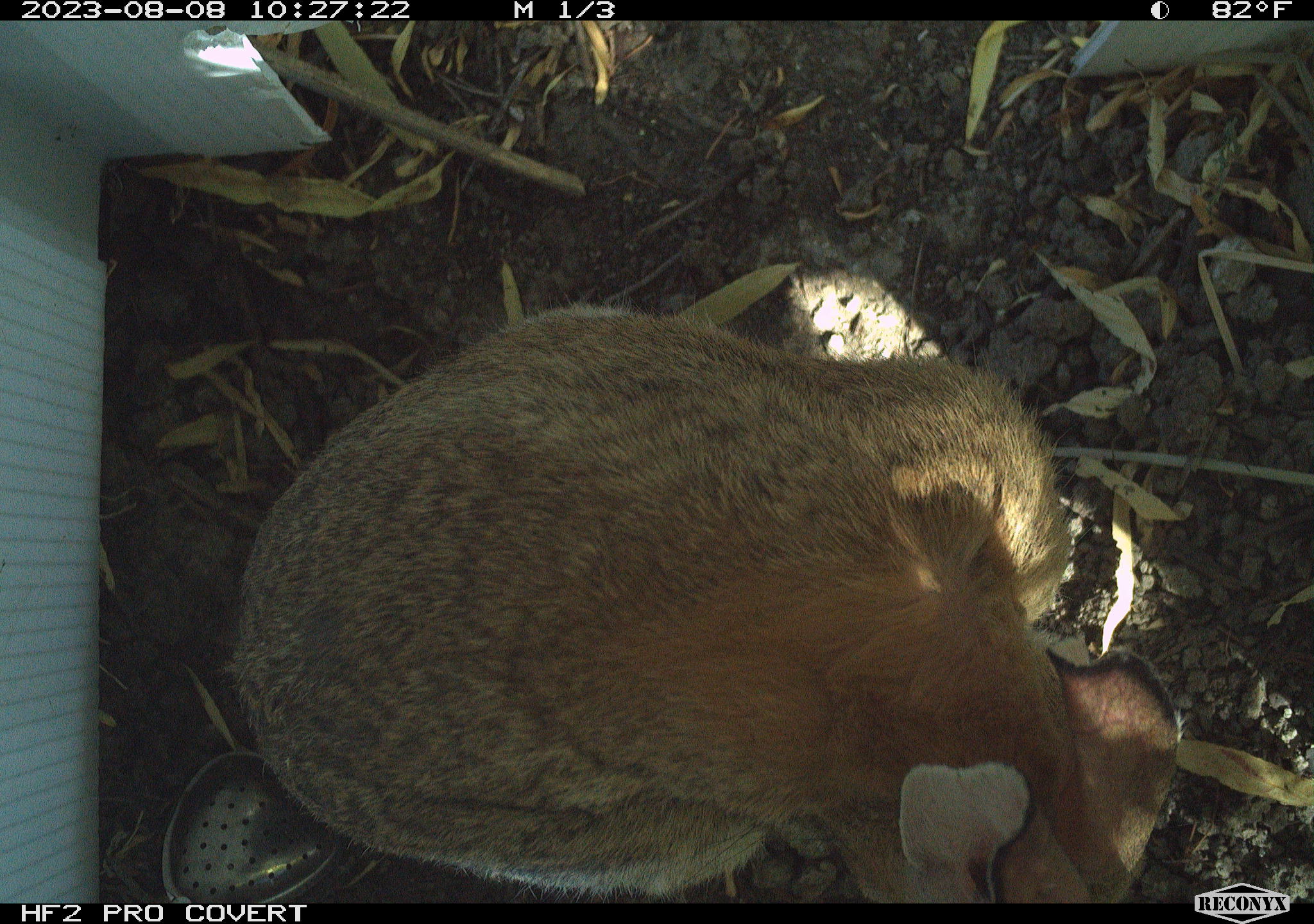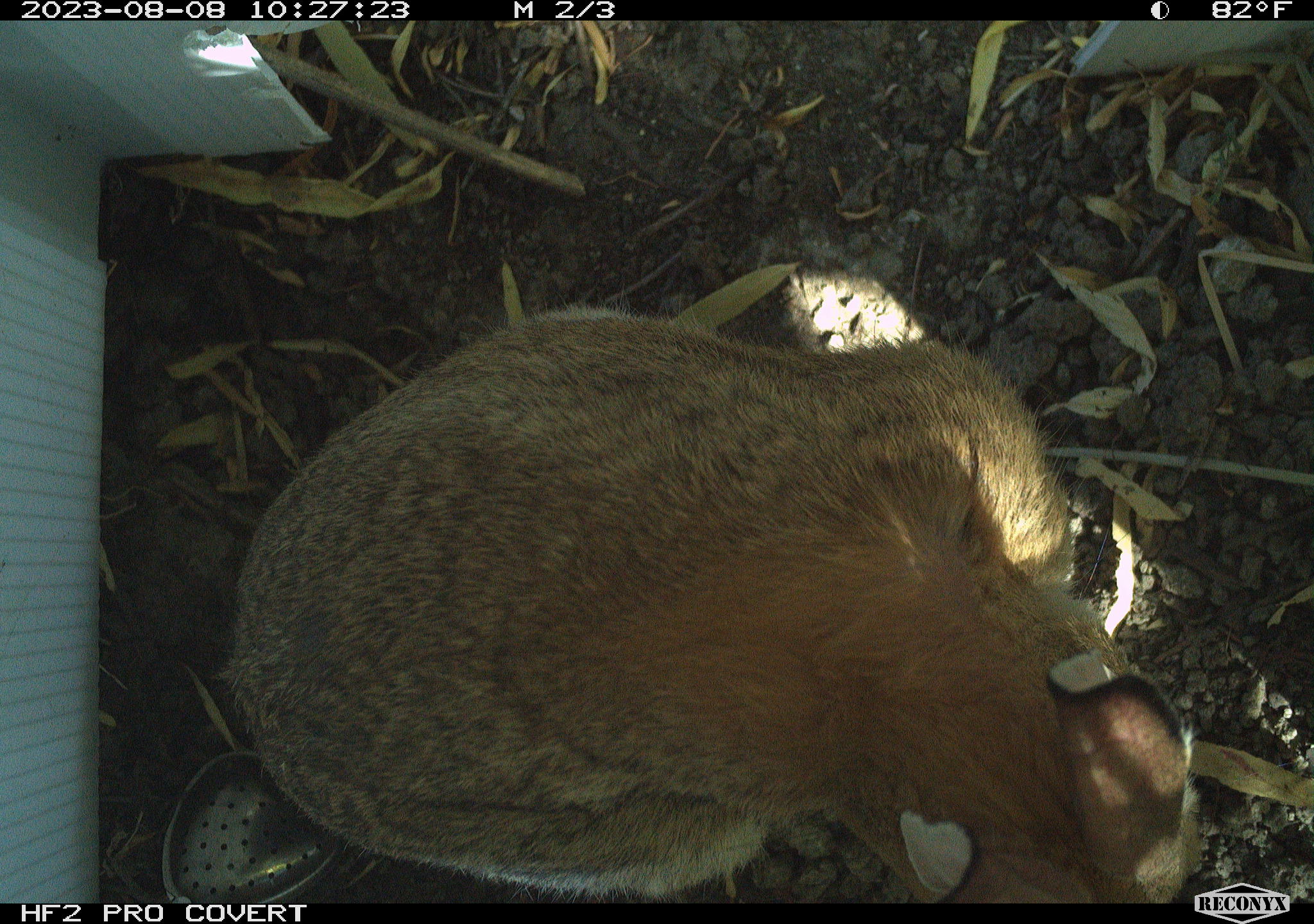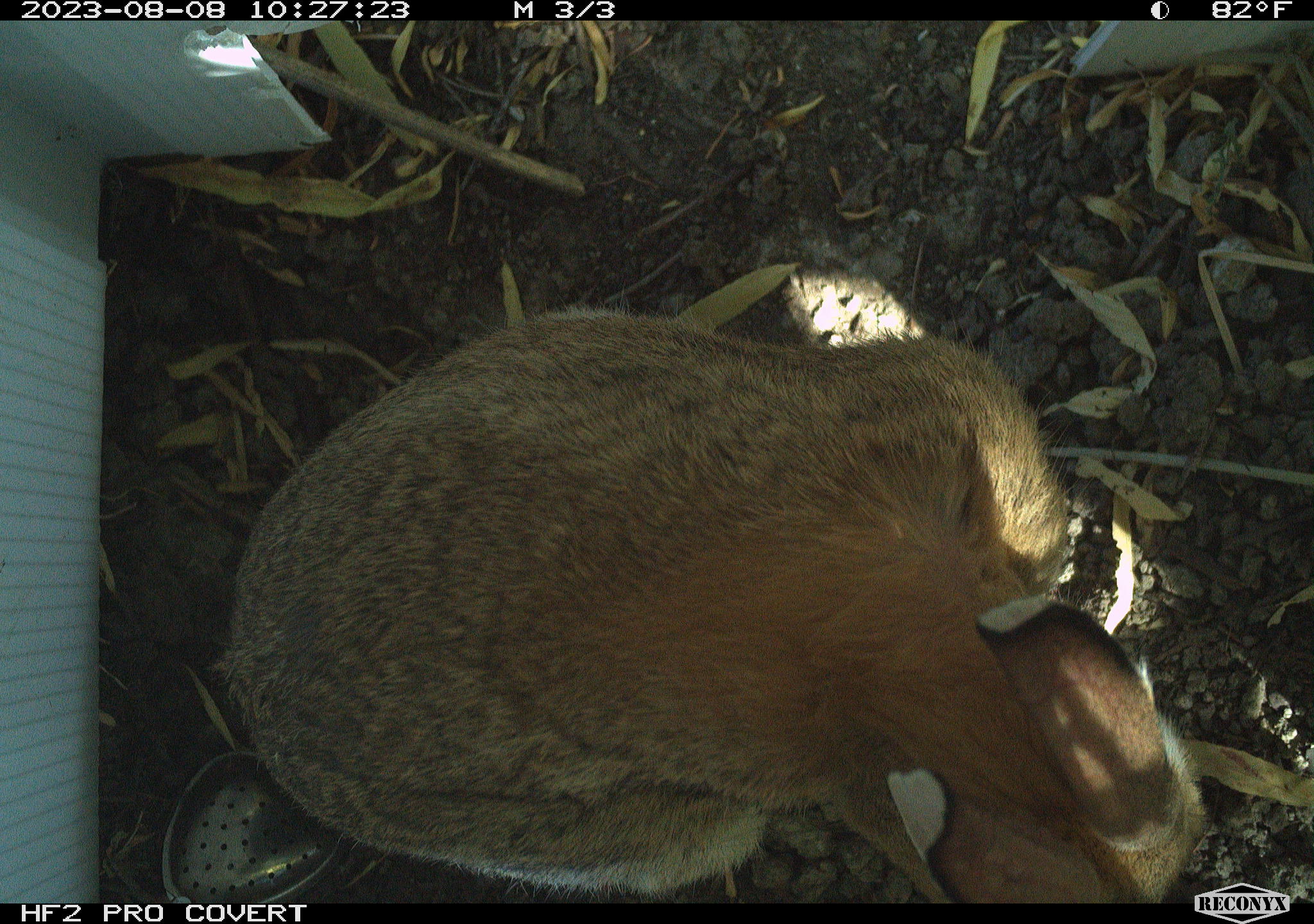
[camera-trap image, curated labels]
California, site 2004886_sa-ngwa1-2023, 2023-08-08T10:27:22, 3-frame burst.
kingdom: Animalia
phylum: Chordata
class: Mammalia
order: Lagomorpha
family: Leporidae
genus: Sylvilagus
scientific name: Sylvilagus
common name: cottontail rabbits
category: sylvilagus species